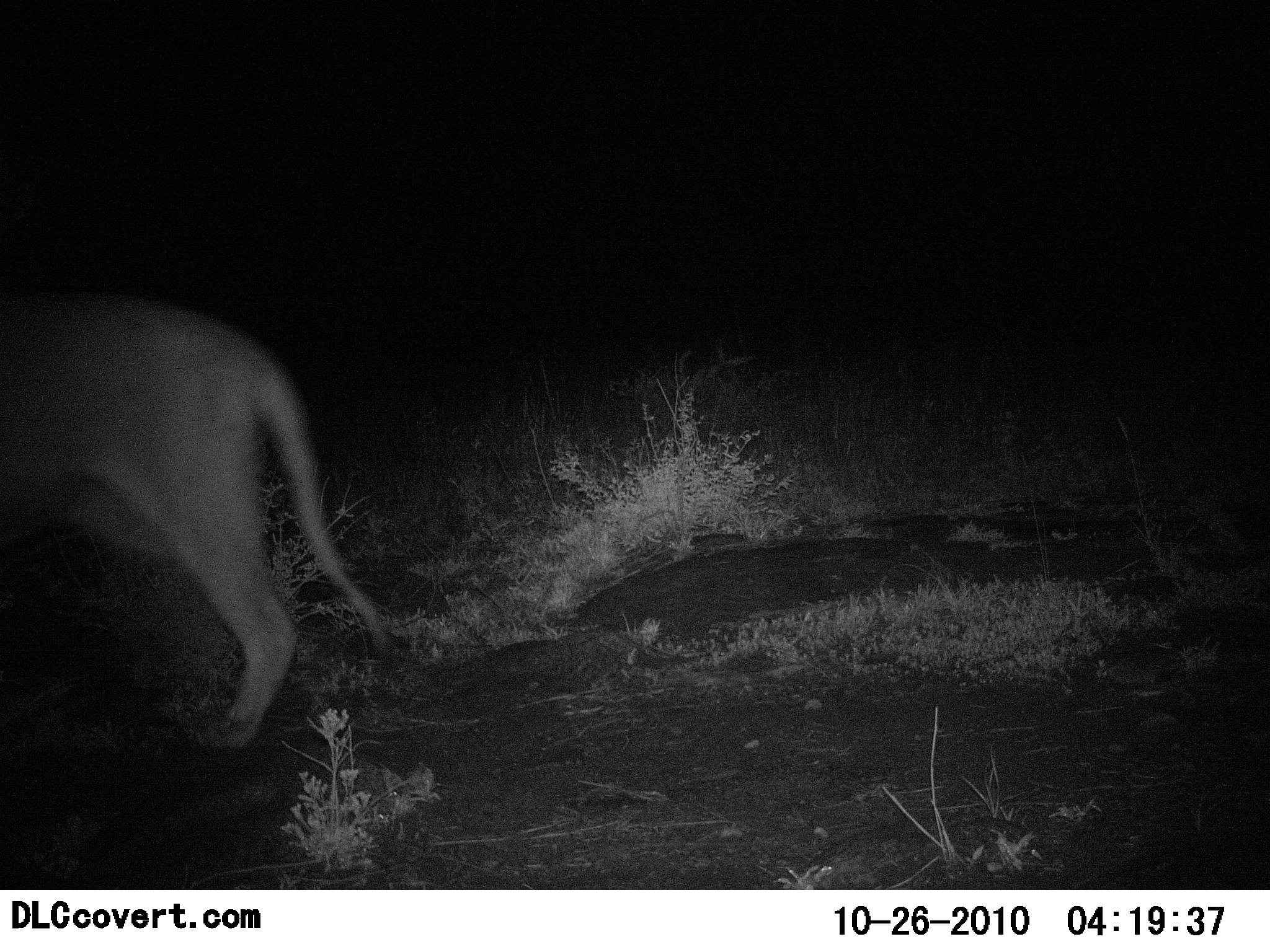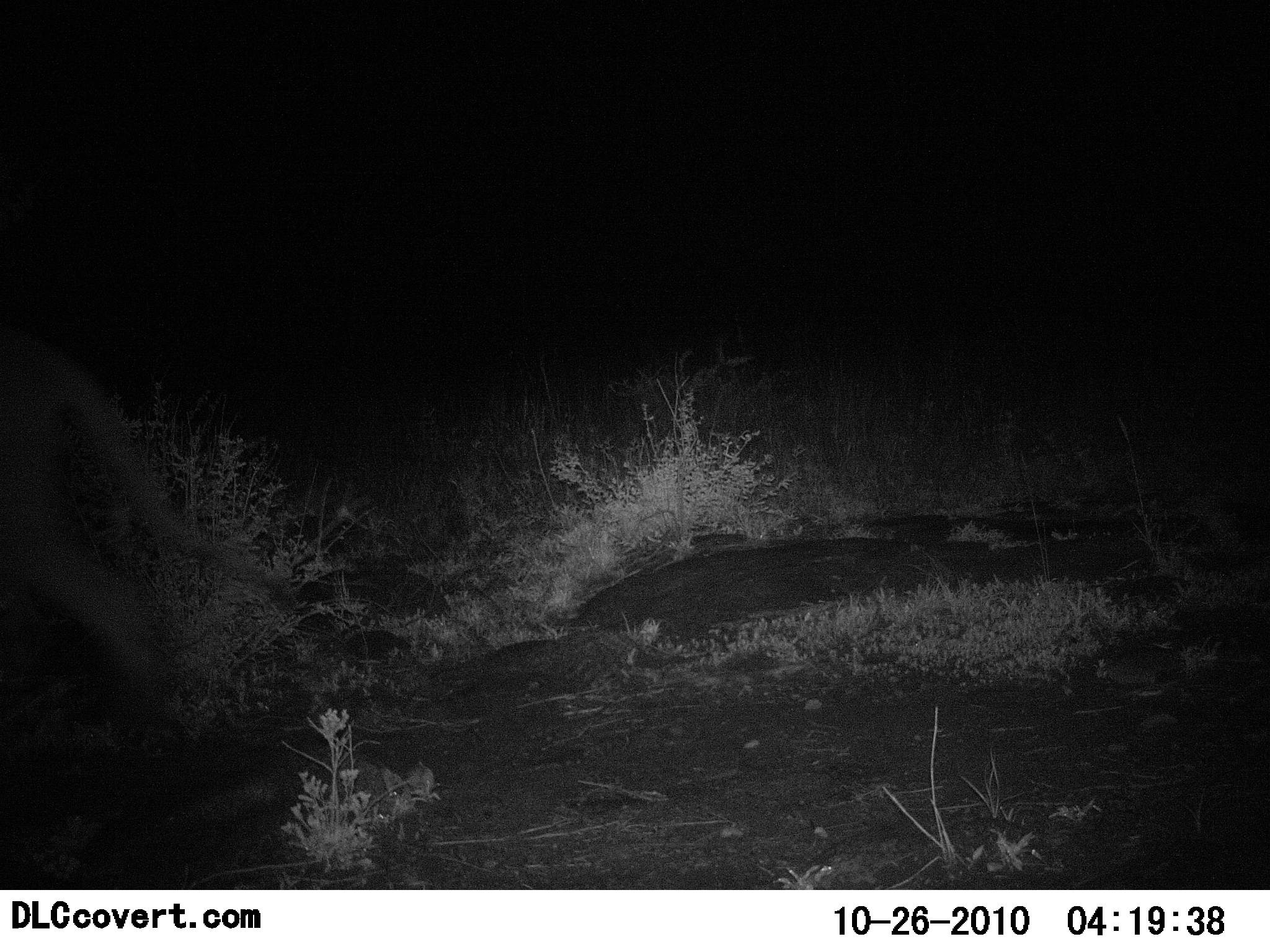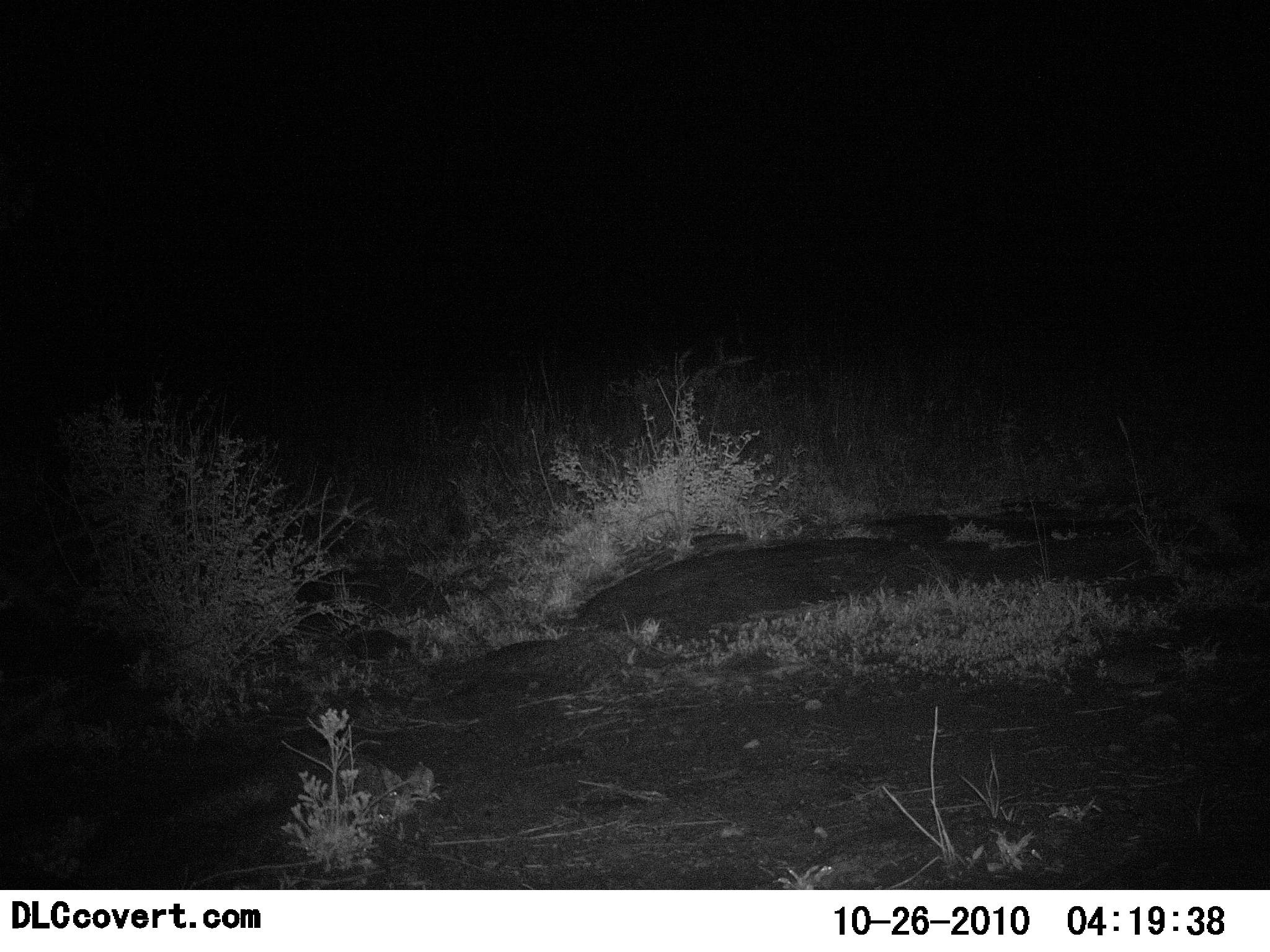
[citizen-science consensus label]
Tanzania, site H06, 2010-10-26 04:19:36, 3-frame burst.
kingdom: Animalia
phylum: Chordata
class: Mammalia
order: Carnivora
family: Felidae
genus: Panthera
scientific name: Panthera leo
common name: lion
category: lionfemale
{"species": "lionfemale (lion) (Panthera leo)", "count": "1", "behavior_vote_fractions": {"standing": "7%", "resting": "0%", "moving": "100%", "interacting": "0%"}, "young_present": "0%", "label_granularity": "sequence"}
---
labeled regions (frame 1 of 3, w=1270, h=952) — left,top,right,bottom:
animal: 0,291,399,756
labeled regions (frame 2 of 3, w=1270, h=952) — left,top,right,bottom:
animal: 0,324,293,753